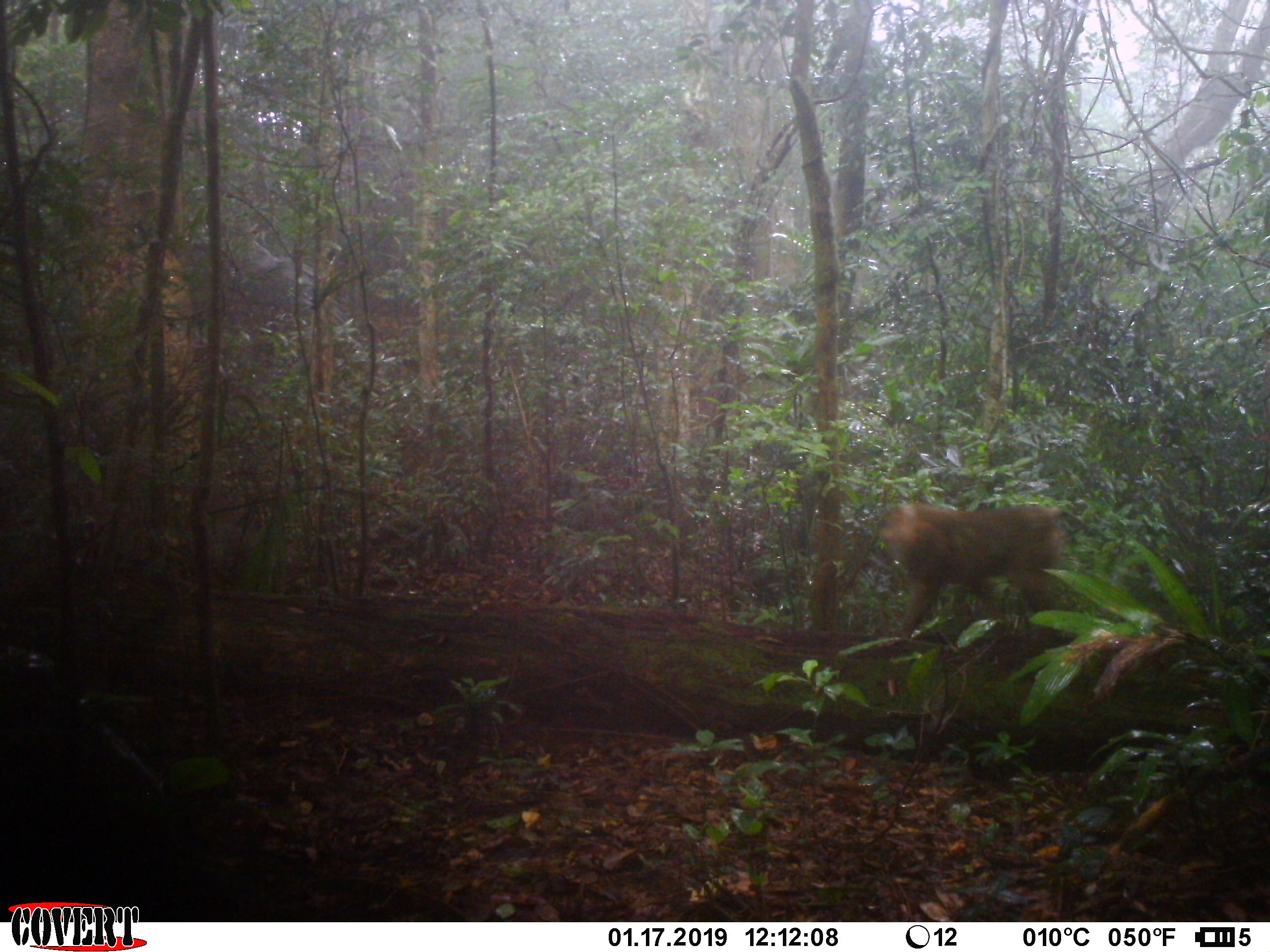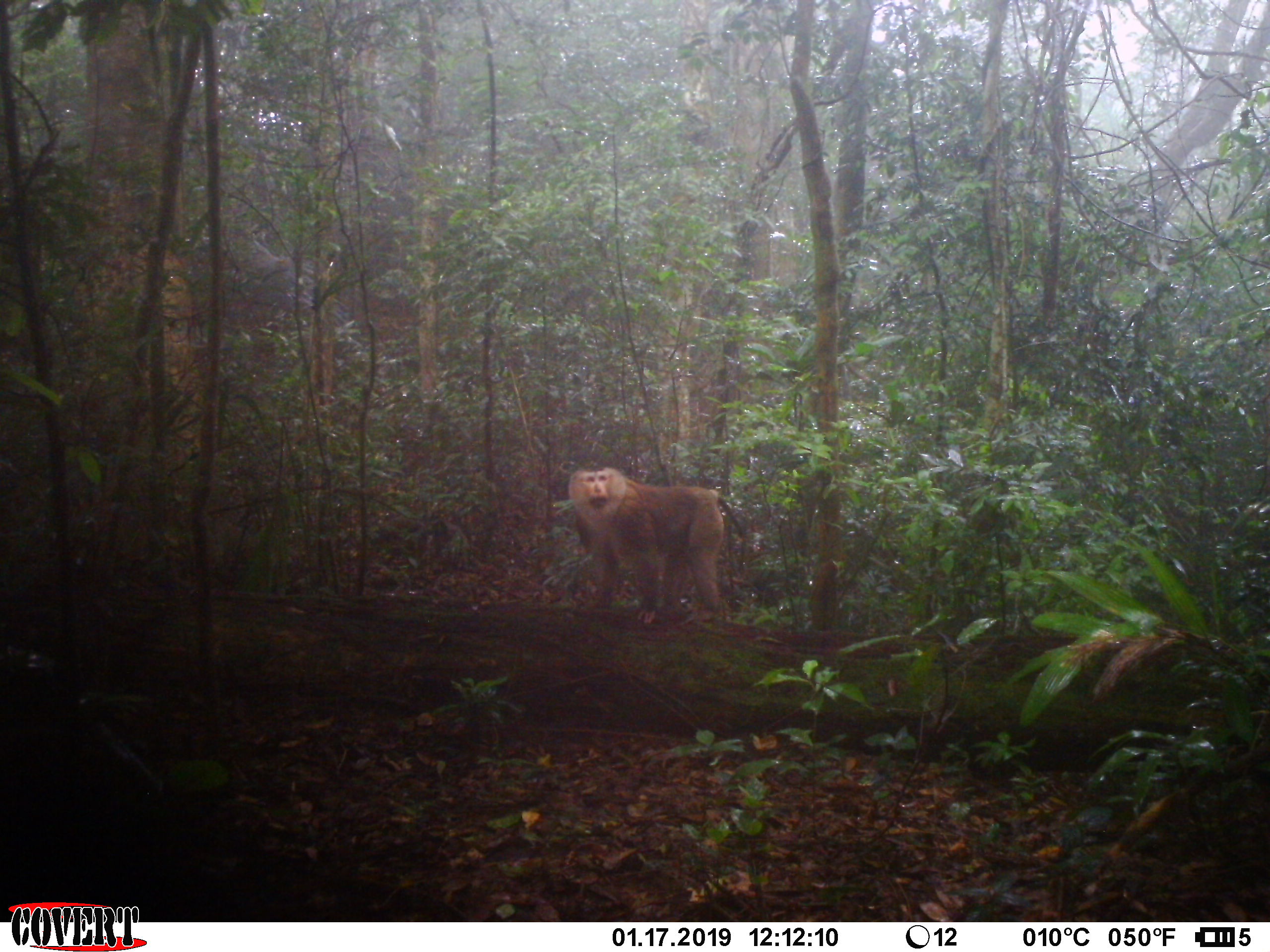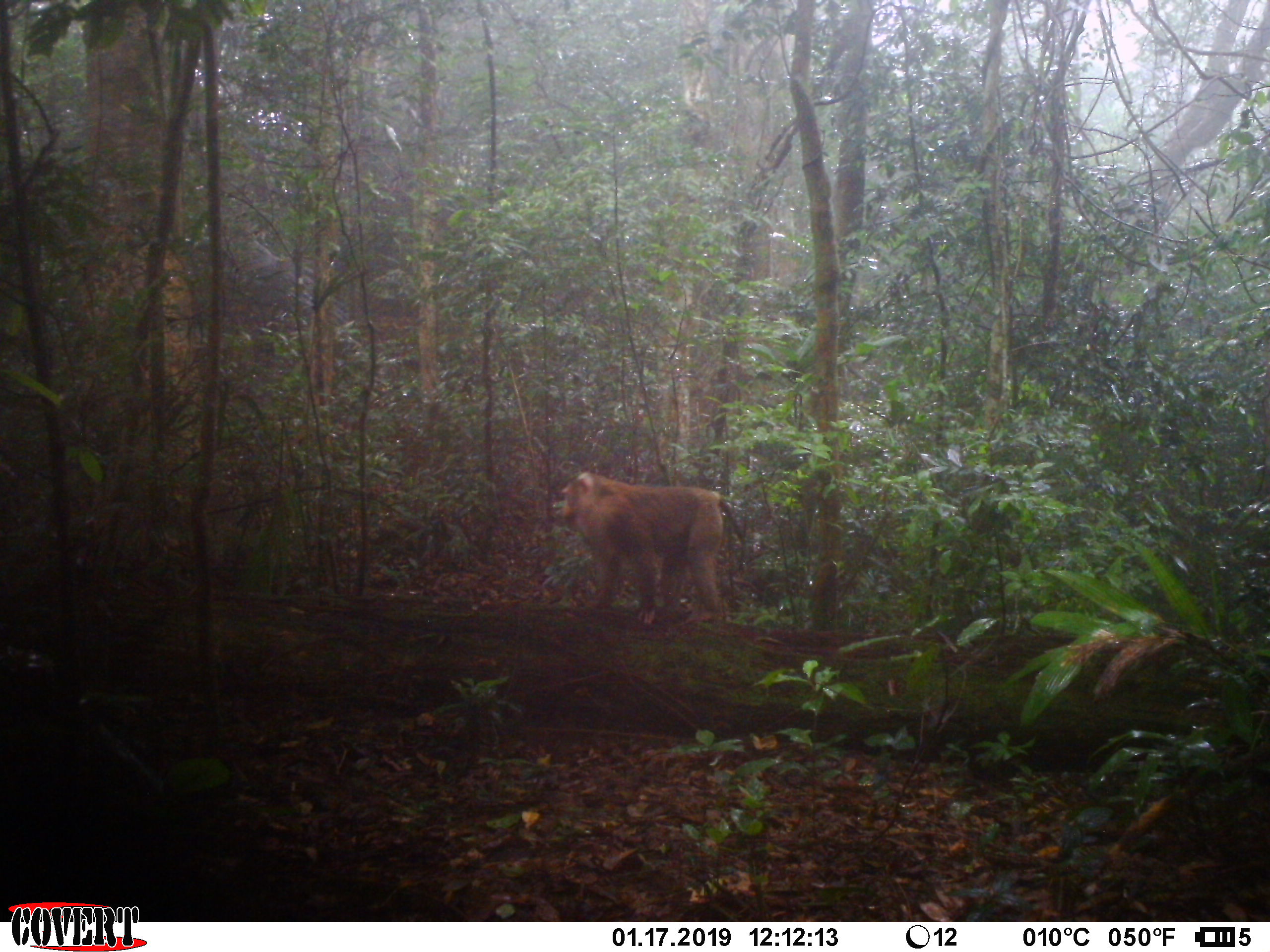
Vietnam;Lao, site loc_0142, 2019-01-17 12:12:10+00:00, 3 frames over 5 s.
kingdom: Animalia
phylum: Chordata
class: Mammalia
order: Primates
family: Cercopithecidae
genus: Macaca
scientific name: Macaca nemestrina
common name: pig-tailed macaque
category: pig tailed macaque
Pig tailed macaque (pig-tailed macaque) (Macaca nemestrina). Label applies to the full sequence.